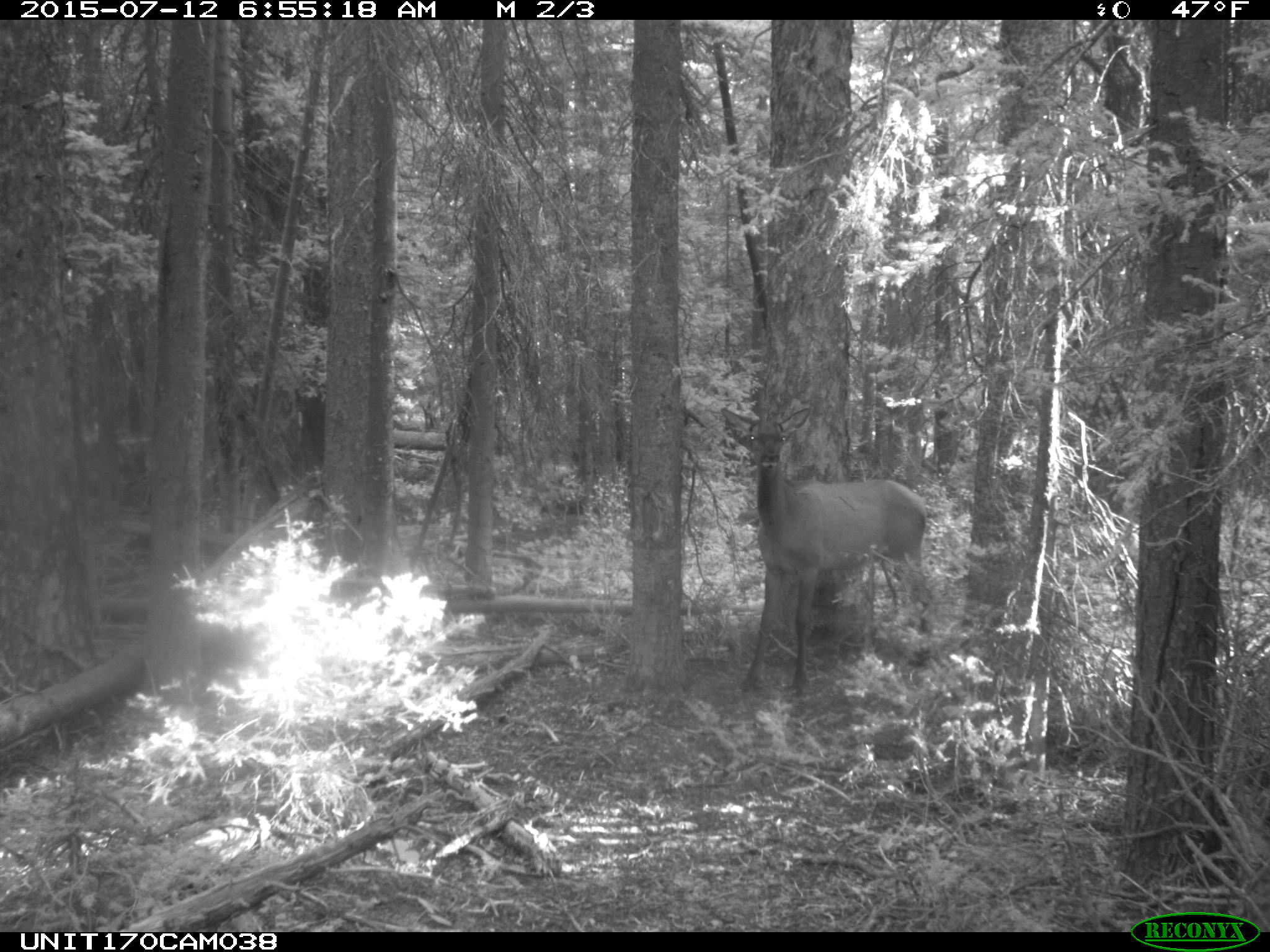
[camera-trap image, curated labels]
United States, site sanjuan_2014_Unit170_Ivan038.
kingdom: Animalia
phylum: Chordata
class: Mammalia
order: Artiodactyla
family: Cervidae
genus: Cervus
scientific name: Cervus elaphus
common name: red deer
Cervus elaphus (red deer).